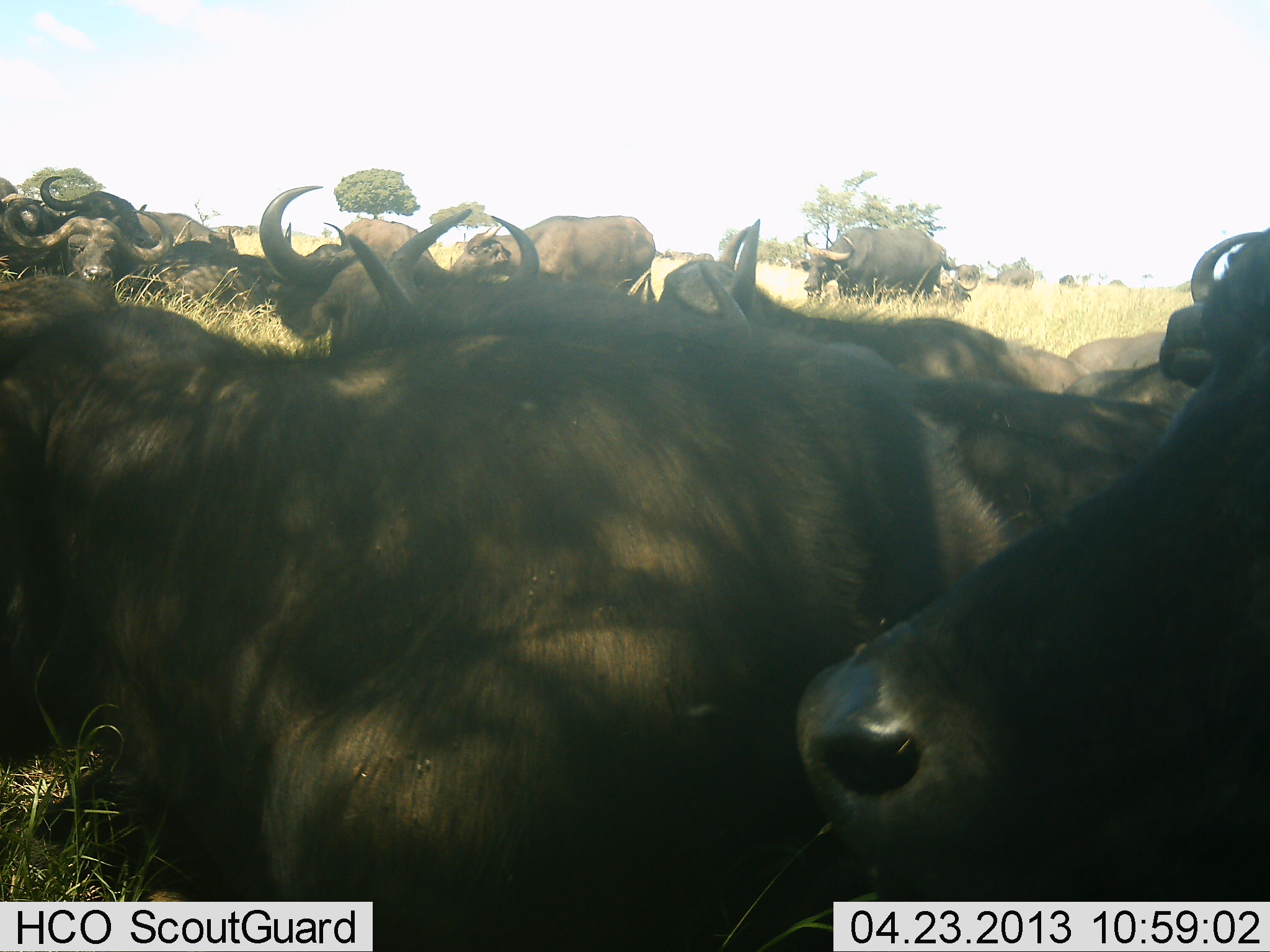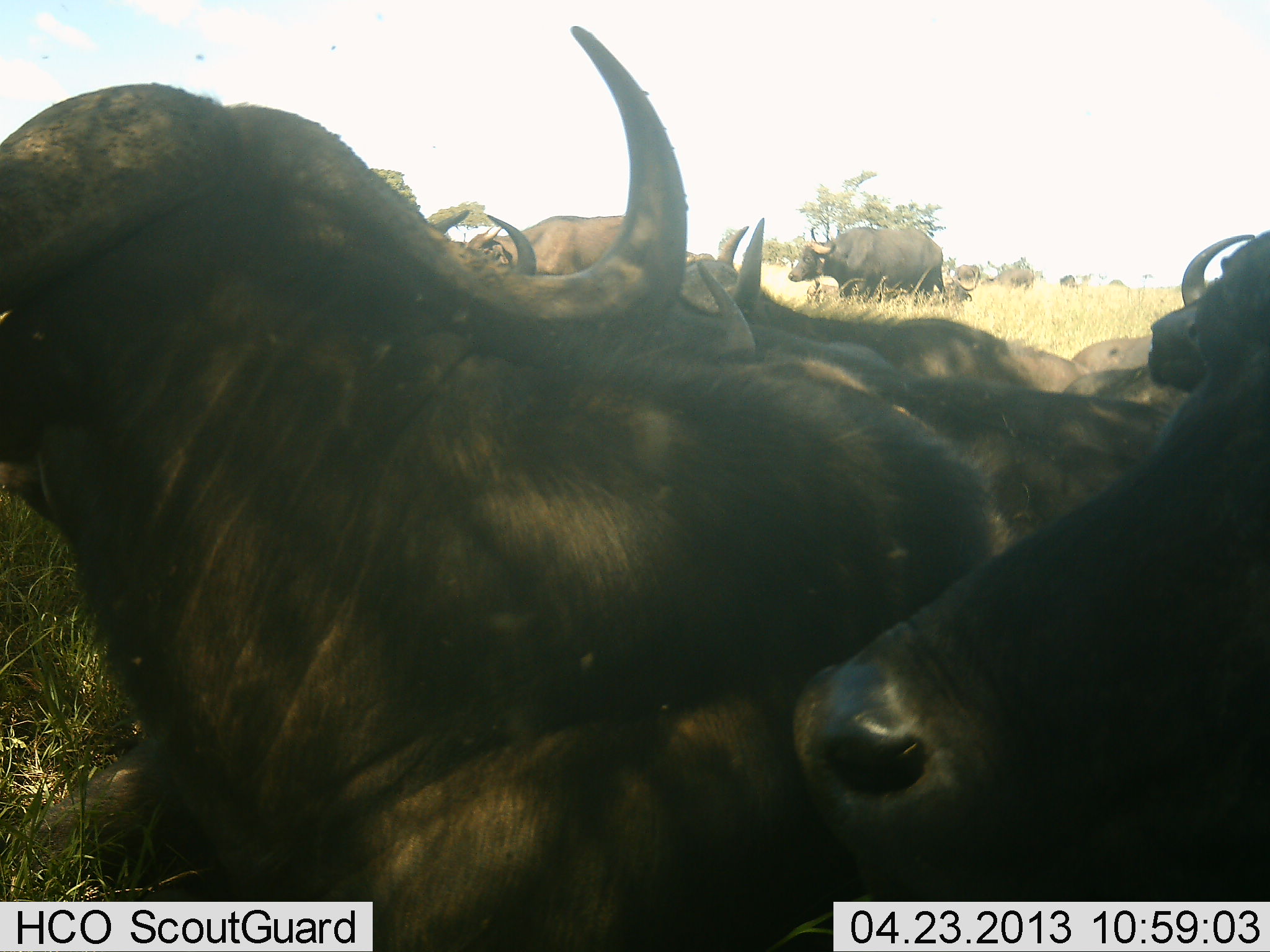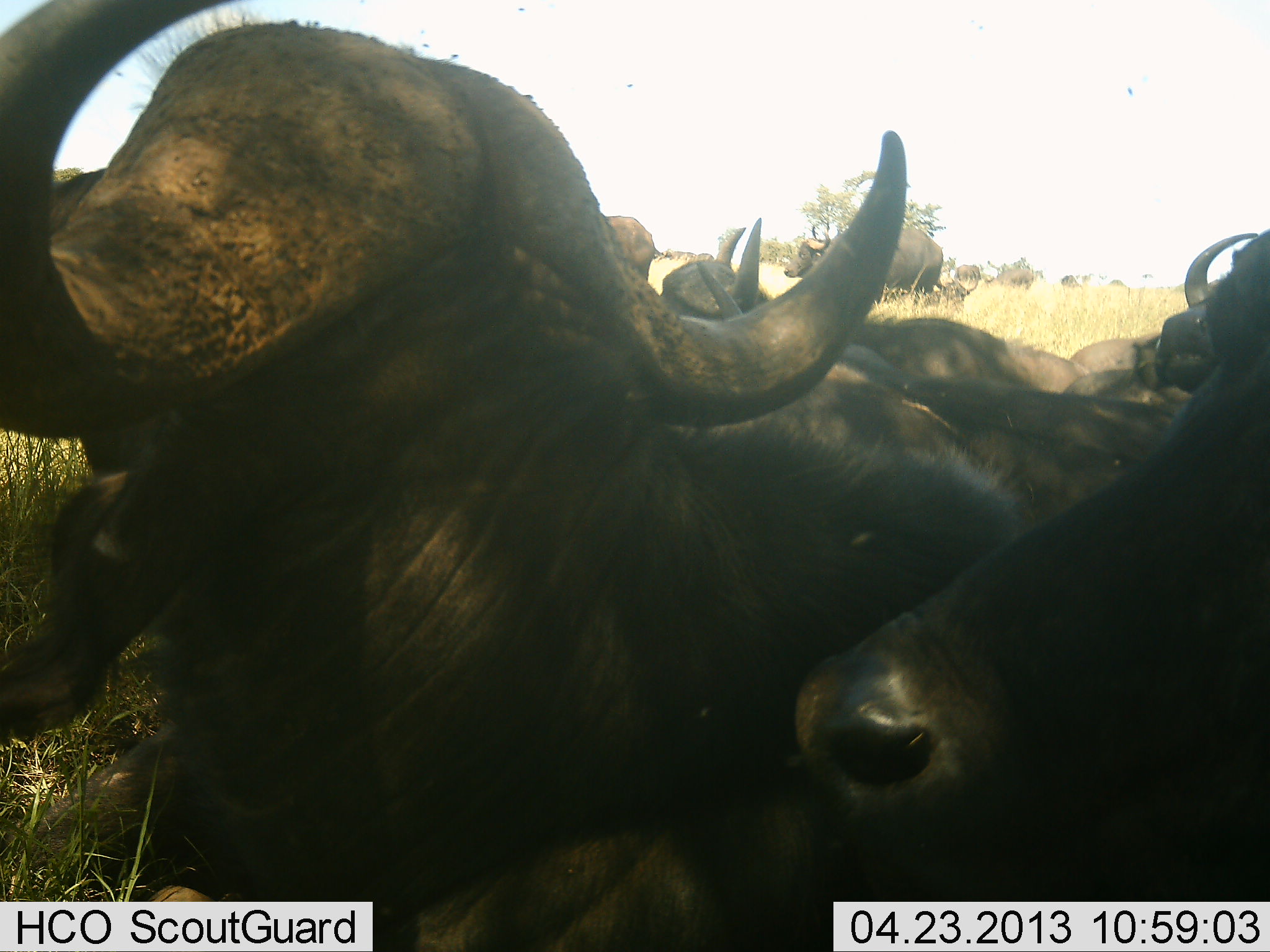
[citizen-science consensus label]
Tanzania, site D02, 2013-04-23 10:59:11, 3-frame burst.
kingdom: Animalia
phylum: Chordata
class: Mammalia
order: Artiodactyla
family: Bovidae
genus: Syncerus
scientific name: Syncerus caffer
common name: cape buffalo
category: buffalo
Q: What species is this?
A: Buffalo (cape buffalo) (Syncerus caffer).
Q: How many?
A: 11-50.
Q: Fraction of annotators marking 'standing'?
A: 70%.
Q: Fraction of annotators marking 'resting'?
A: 60%.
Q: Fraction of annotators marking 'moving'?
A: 30%.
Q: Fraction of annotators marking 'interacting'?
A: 10%.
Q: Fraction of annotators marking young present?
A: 10%.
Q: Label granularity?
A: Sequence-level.